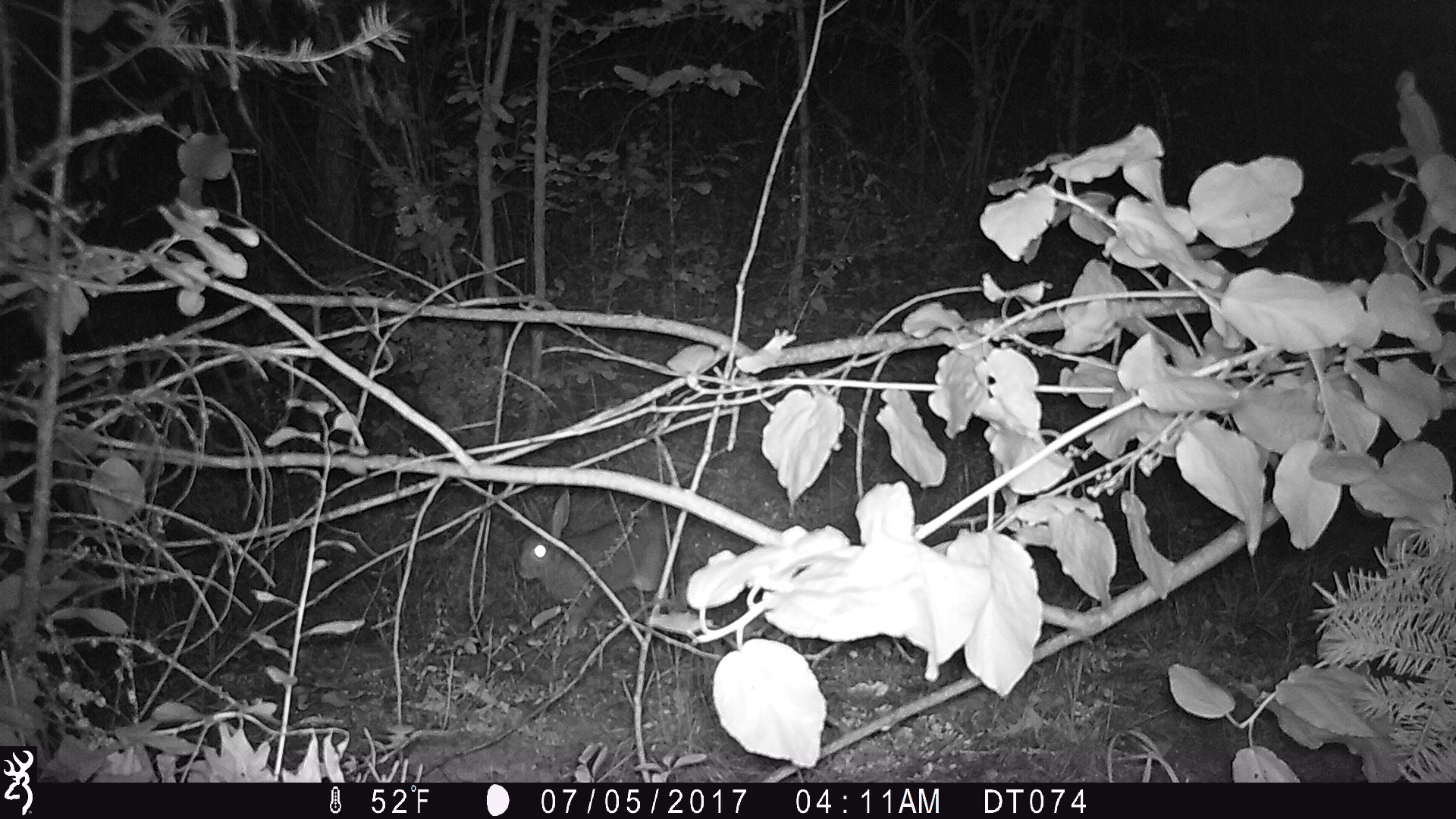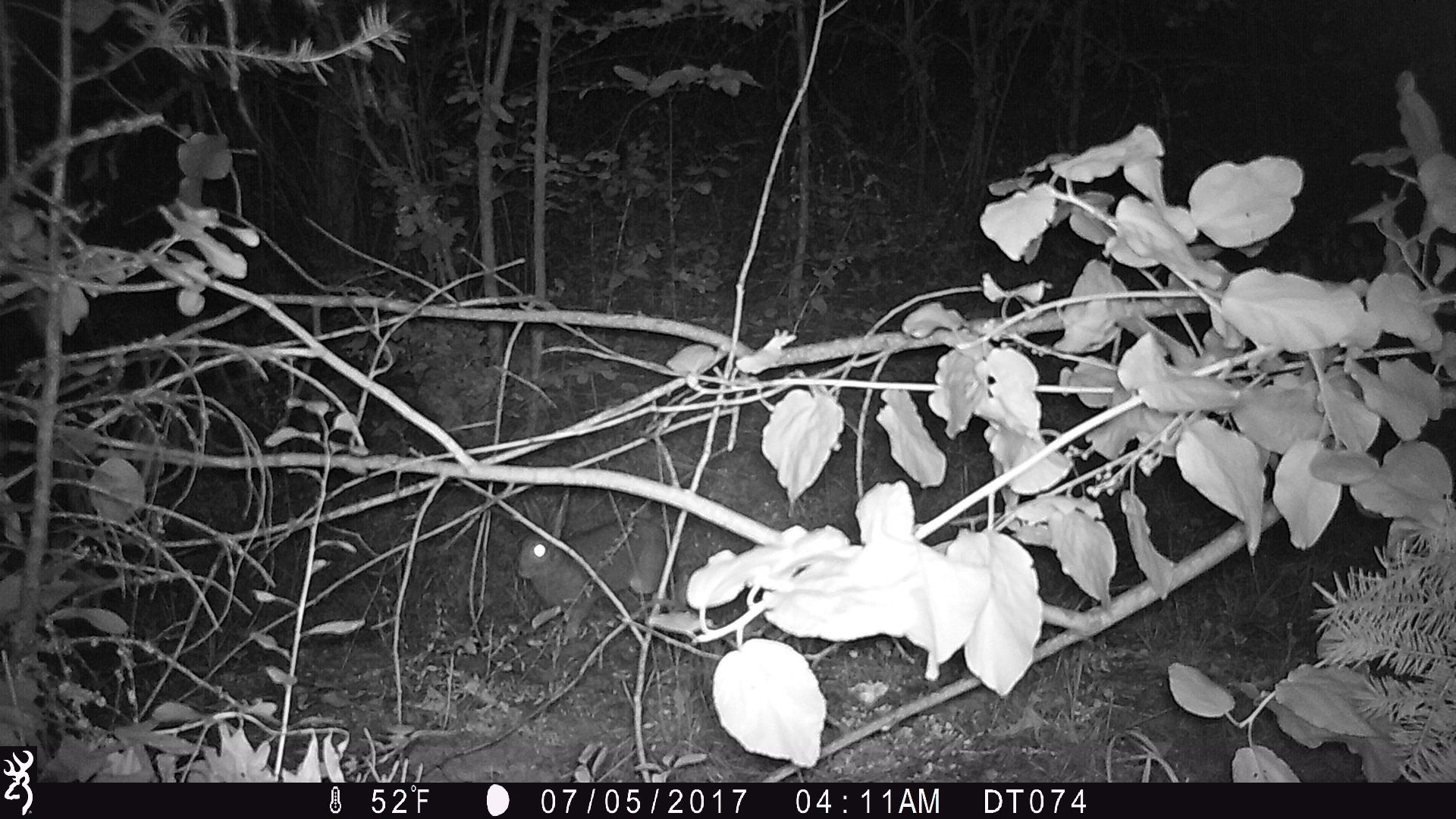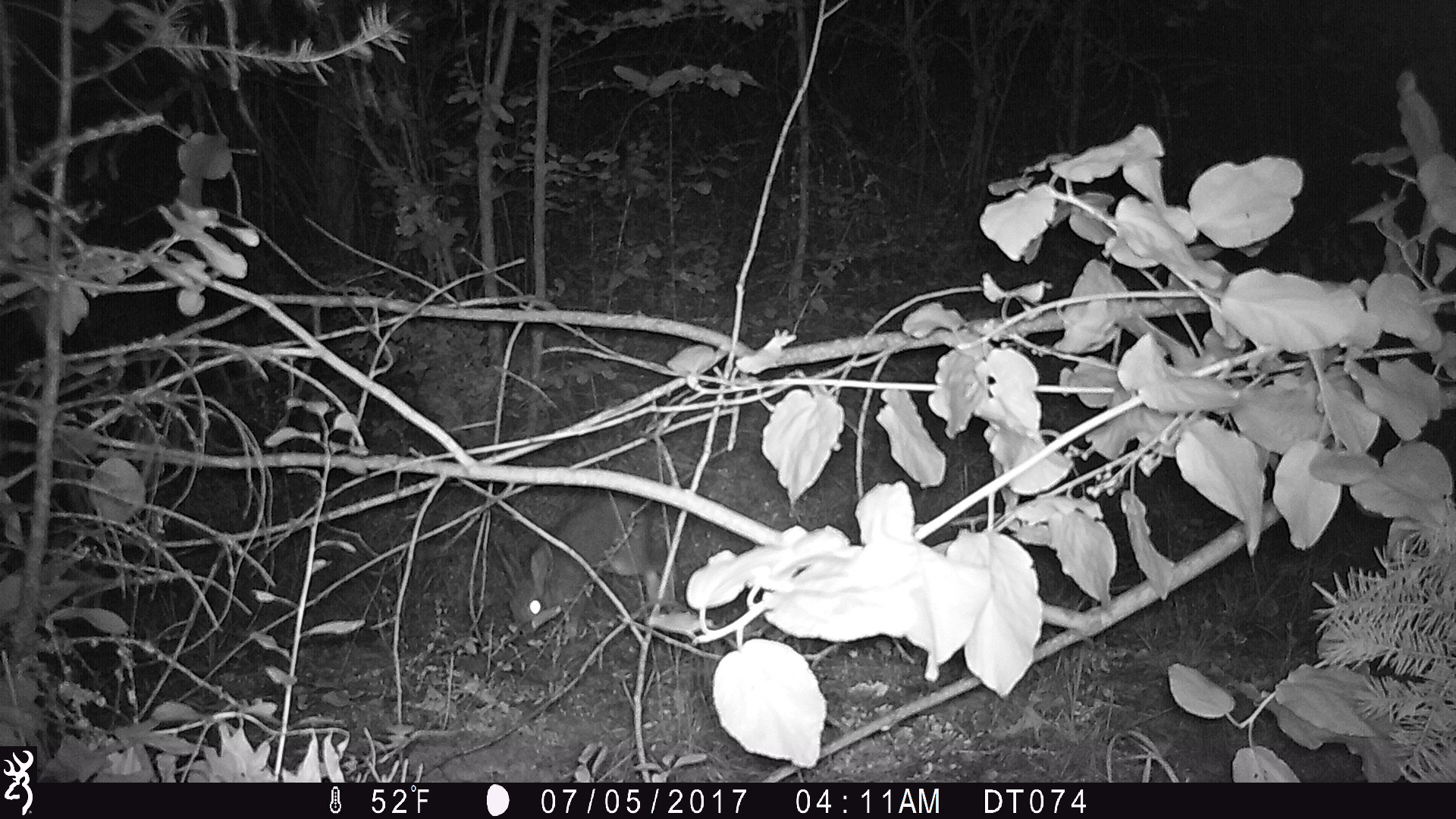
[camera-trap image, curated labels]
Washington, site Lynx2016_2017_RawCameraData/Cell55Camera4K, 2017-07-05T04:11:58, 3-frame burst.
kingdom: Animalia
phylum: Chordata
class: Mammalia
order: Lagomorpha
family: Leporidae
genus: Lepus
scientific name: Lepus americanus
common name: snowshoe hare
Lepus americanus (snowshoe hare). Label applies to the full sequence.